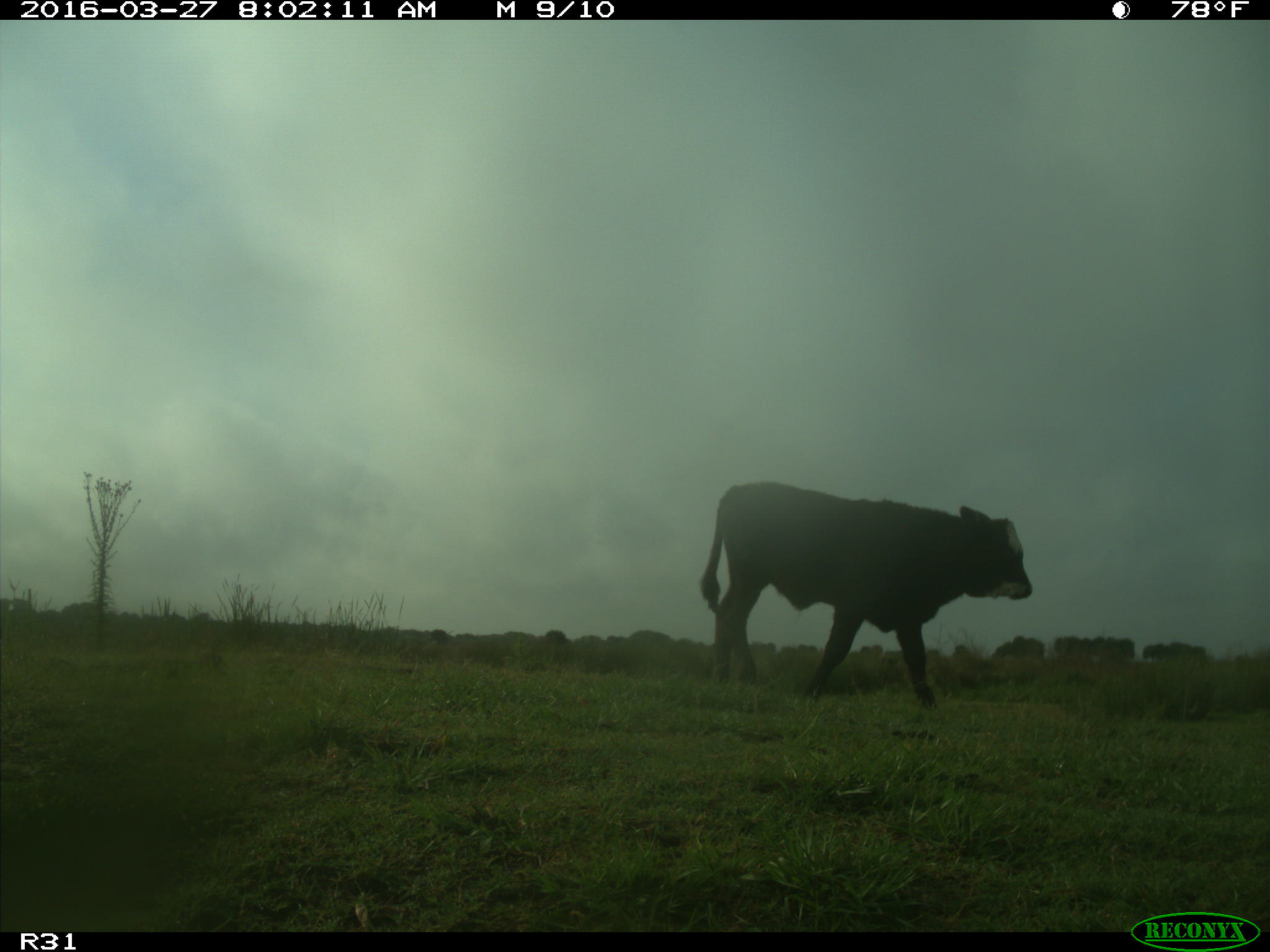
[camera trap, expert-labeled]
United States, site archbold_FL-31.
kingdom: Animalia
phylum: Chordata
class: Mammalia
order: Artiodactyla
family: Bovidae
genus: Bos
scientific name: Bos taurus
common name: domestic cow